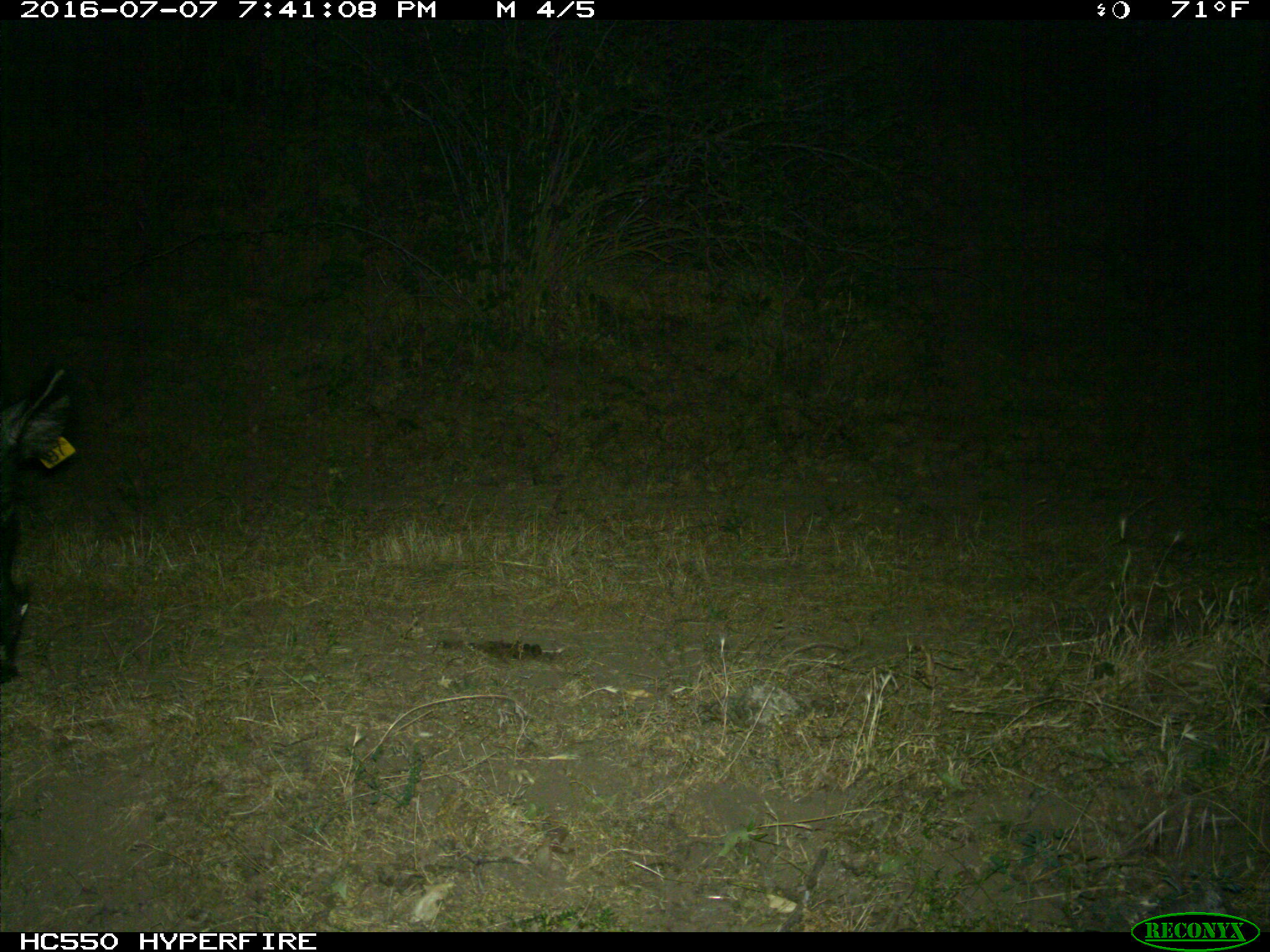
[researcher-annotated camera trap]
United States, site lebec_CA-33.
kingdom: Animalia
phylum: Chordata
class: Mammalia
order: Artiodactyla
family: Suidae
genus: Sus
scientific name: Sus scrofa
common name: wild boar